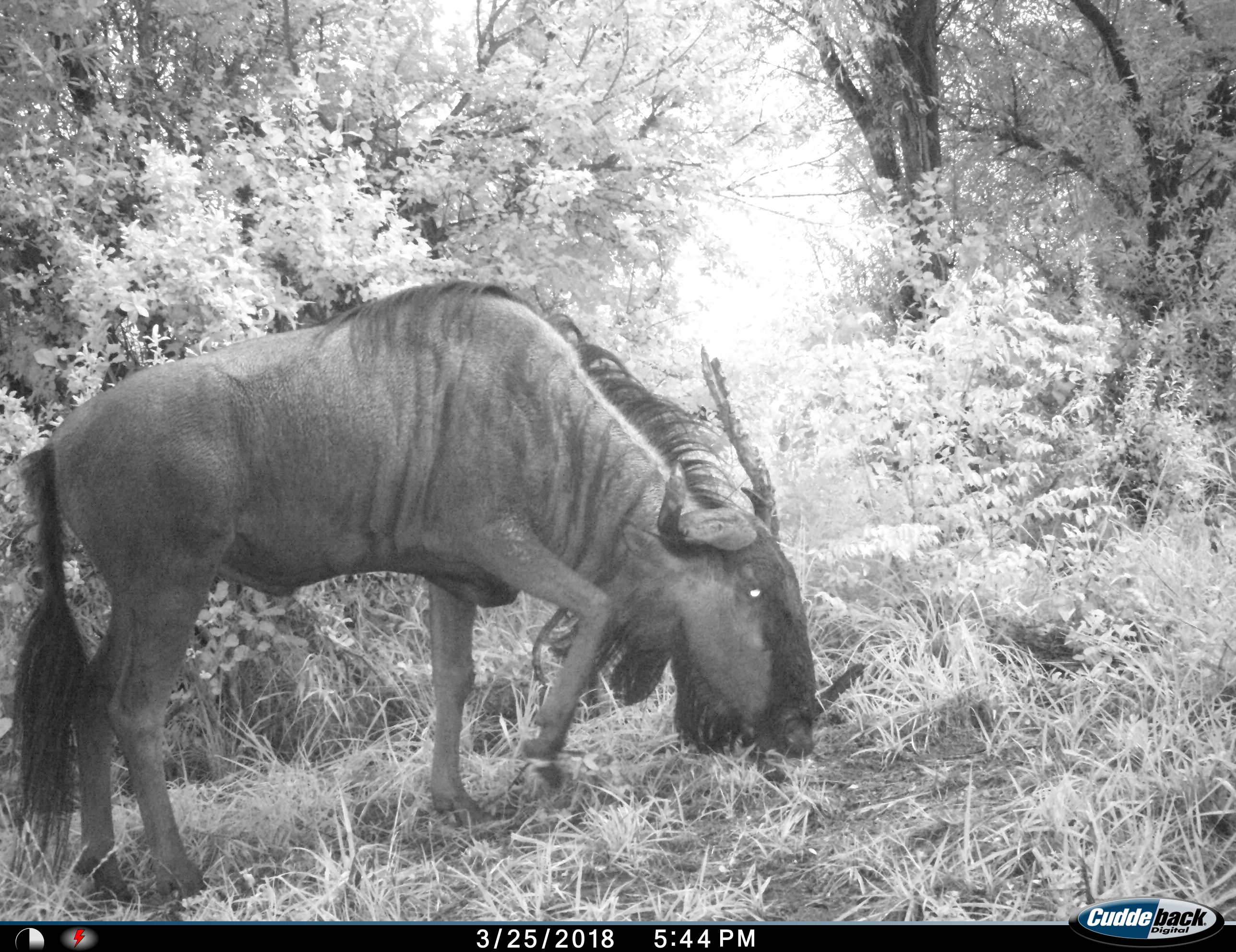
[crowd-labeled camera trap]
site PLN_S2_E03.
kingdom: Animalia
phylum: Chordata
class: Mammalia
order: Artiodactyla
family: Bovidae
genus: Connochaetes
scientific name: Connochaetes taurinus taurinus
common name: blue wildebeest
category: wildebeestblue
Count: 1.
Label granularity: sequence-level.